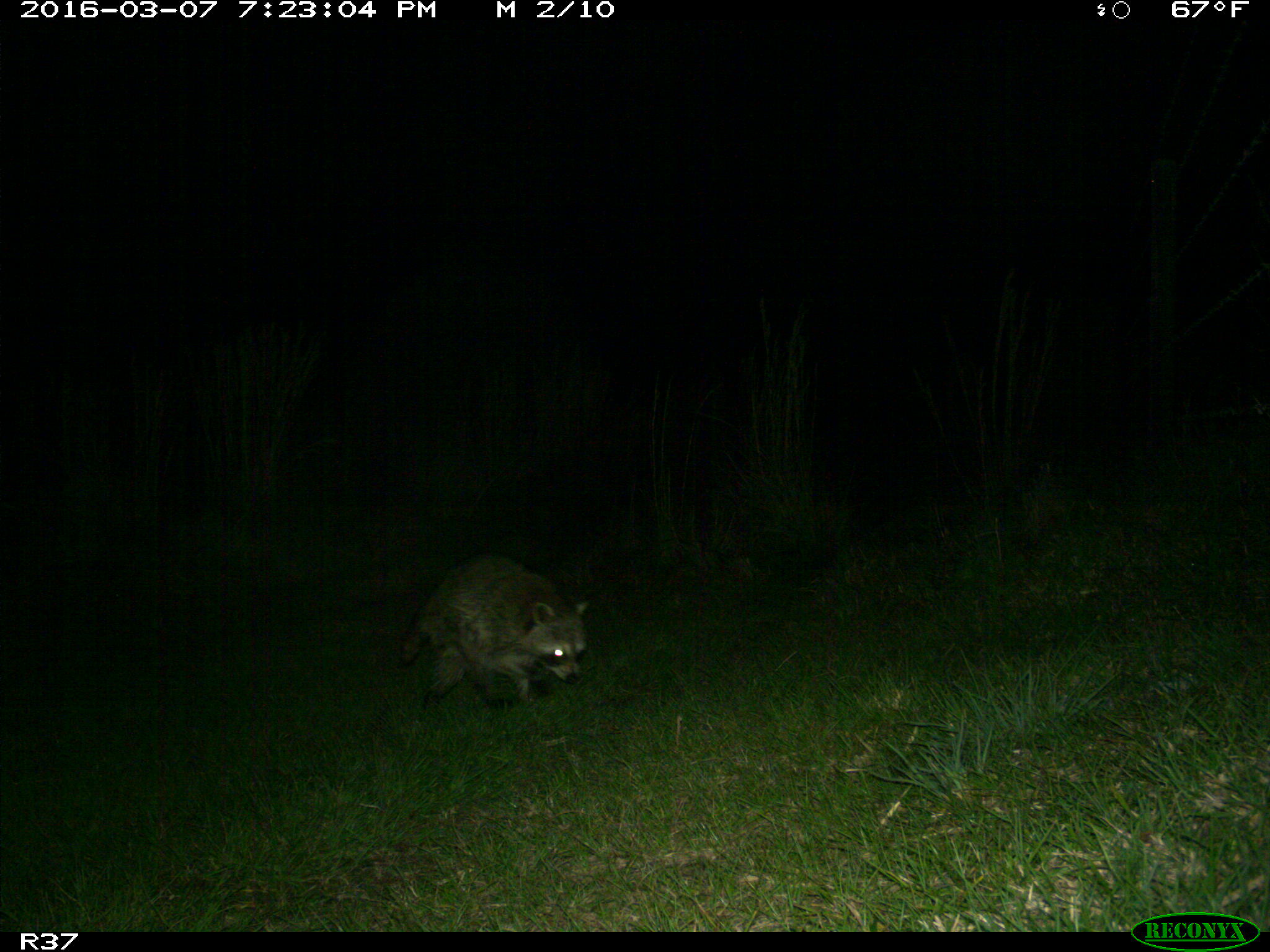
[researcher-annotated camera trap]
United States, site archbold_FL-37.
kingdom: Animalia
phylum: Chordata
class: Mammalia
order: Carnivora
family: Procyonidae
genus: Procyon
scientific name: Procyon lotor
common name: common raccoon